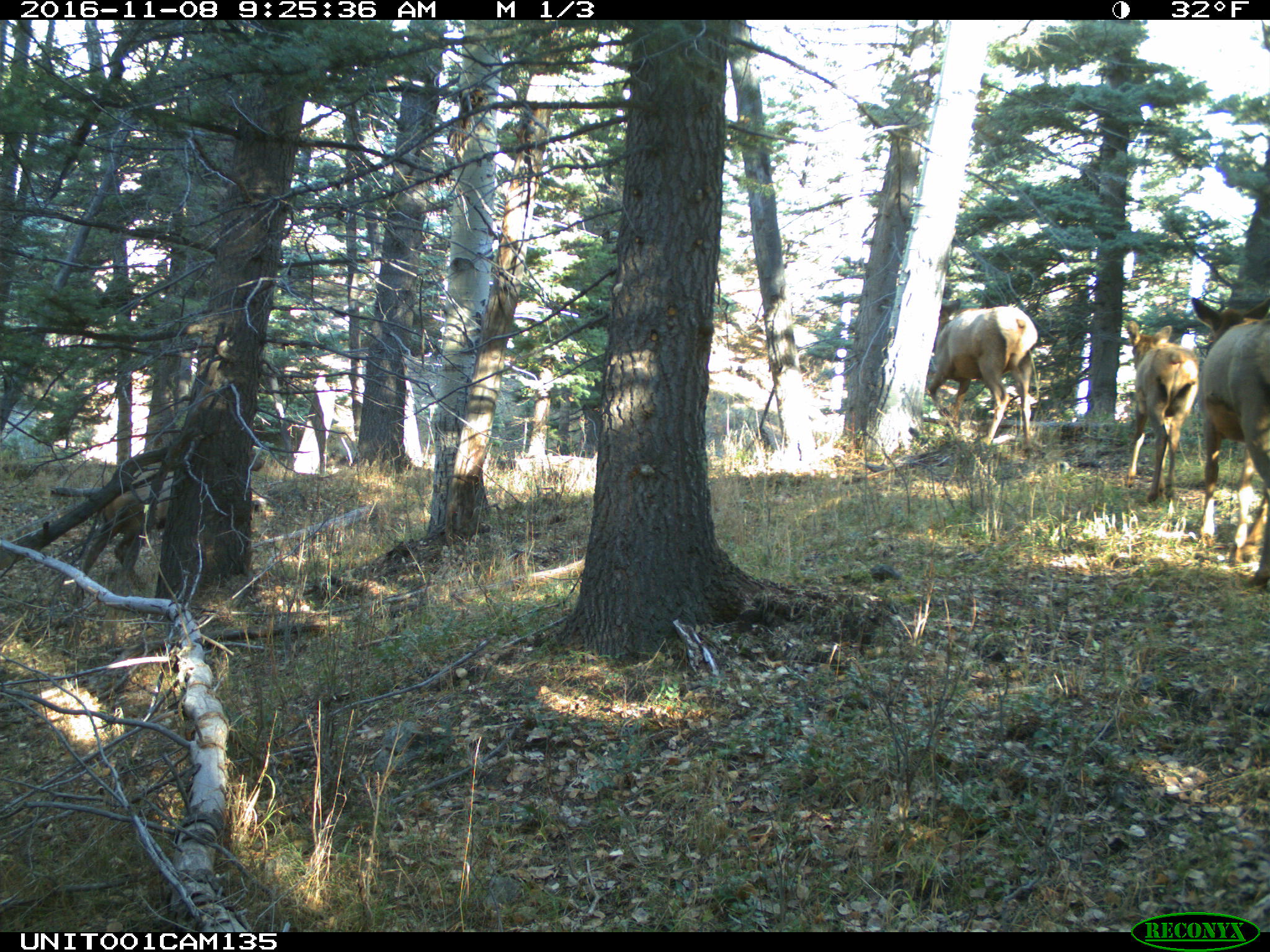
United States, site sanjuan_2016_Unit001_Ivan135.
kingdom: Animalia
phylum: Chordata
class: Mammalia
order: Artiodactyla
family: Cervidae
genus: Cervus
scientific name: Cervus elaphus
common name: red deer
Cervus elaphus (red deer).